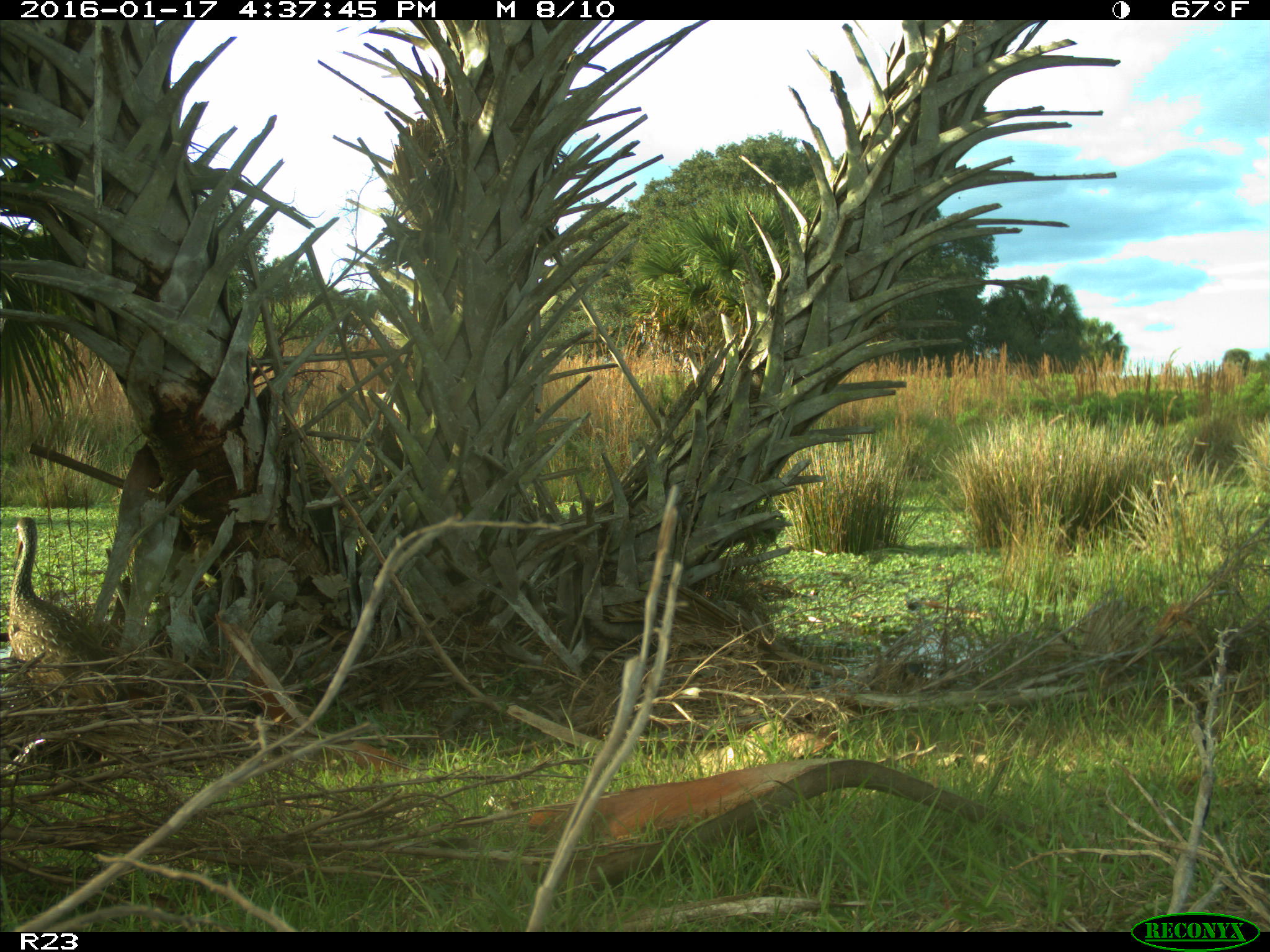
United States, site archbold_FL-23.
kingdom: Animalia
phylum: Chordata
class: Aves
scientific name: Aves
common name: birds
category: unidentified bird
Unidentified bird (birds) (Aves).